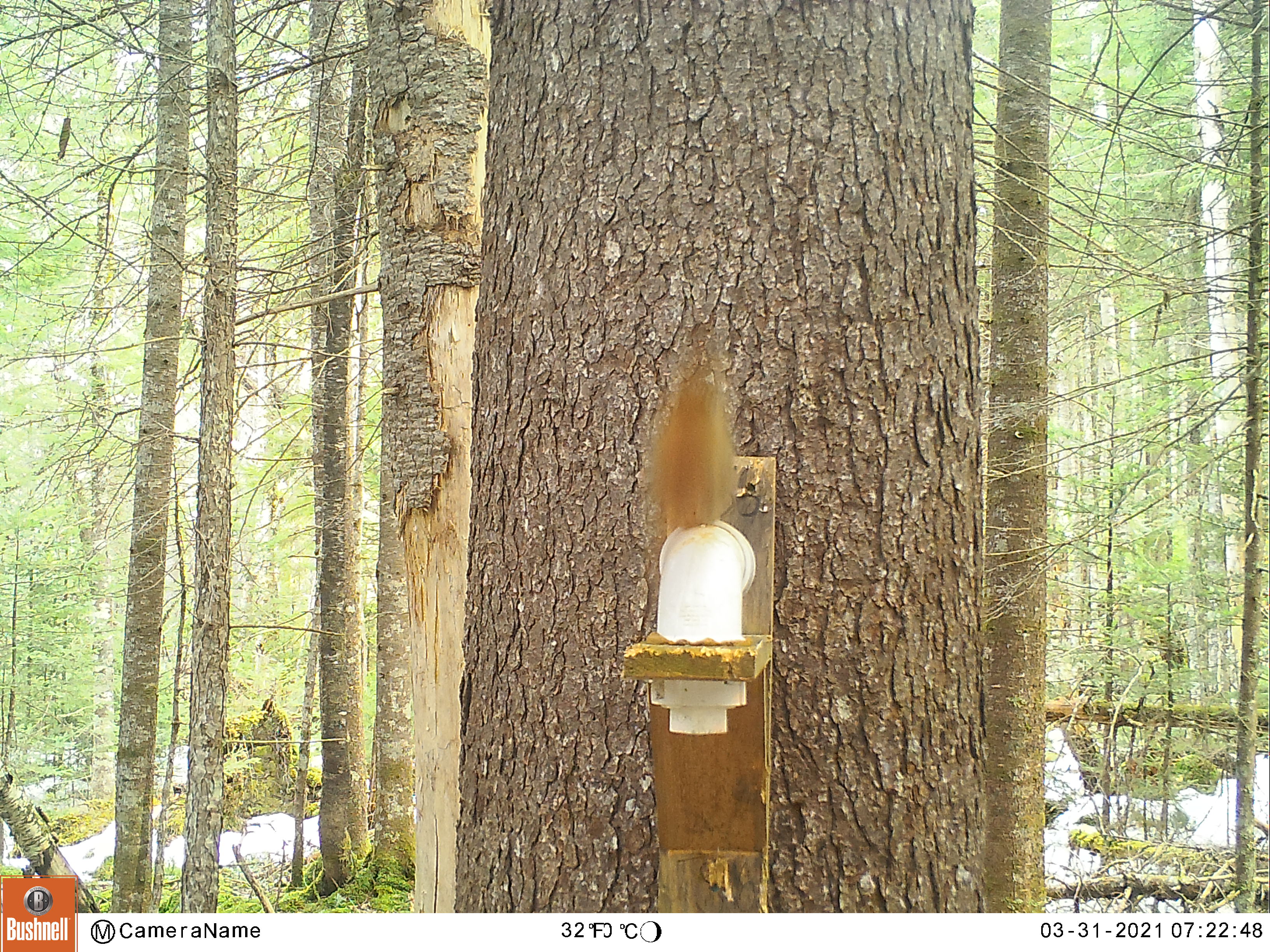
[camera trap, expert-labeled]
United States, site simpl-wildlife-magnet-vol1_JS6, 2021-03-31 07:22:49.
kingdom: Animalia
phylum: Chordata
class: Mammalia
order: Rodentia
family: Sciuridae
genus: Tamiasciurus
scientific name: Tamiasciurus hudsonicus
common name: red squirrel